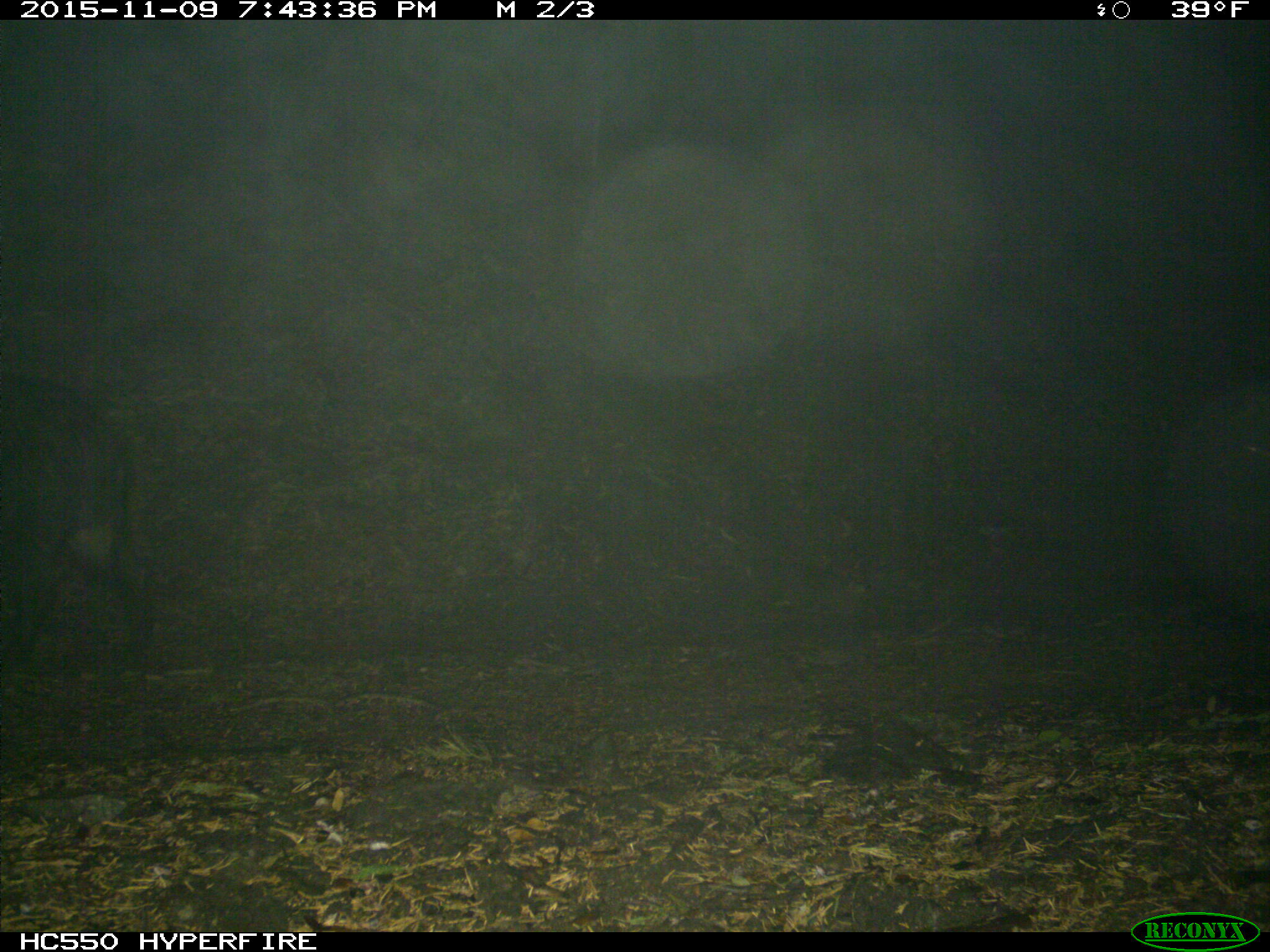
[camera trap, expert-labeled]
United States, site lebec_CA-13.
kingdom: Animalia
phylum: Chordata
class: Mammalia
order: Artiodactyla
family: Suidae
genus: Sus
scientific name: Sus scrofa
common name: wild boar